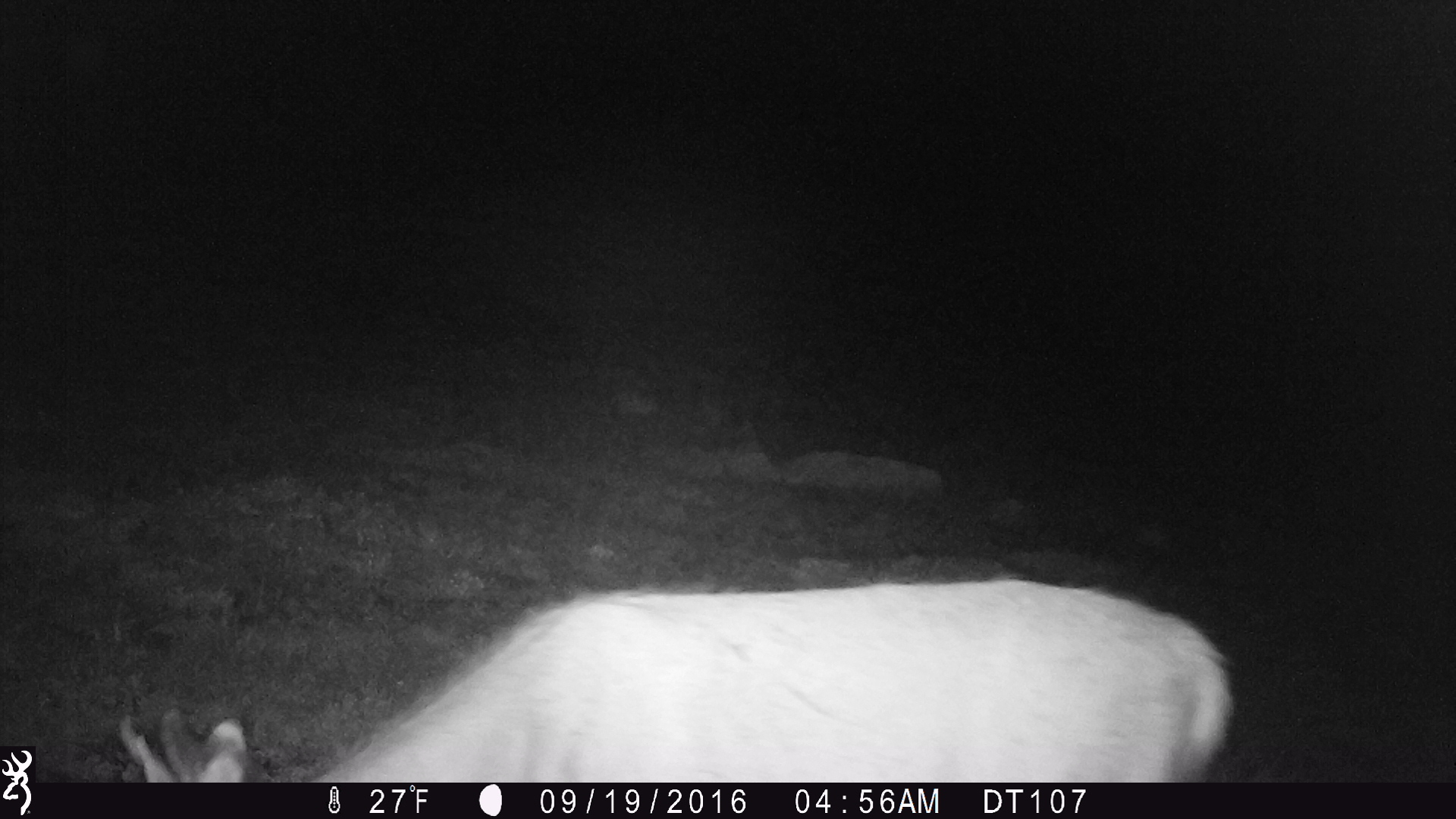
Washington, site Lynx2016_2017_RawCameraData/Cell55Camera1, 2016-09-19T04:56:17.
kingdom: Animalia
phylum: Chordata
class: Mammalia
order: Artiodactyla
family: Cervidae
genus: Odocoileus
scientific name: Odocoileus hemionus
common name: mule deer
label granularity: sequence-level